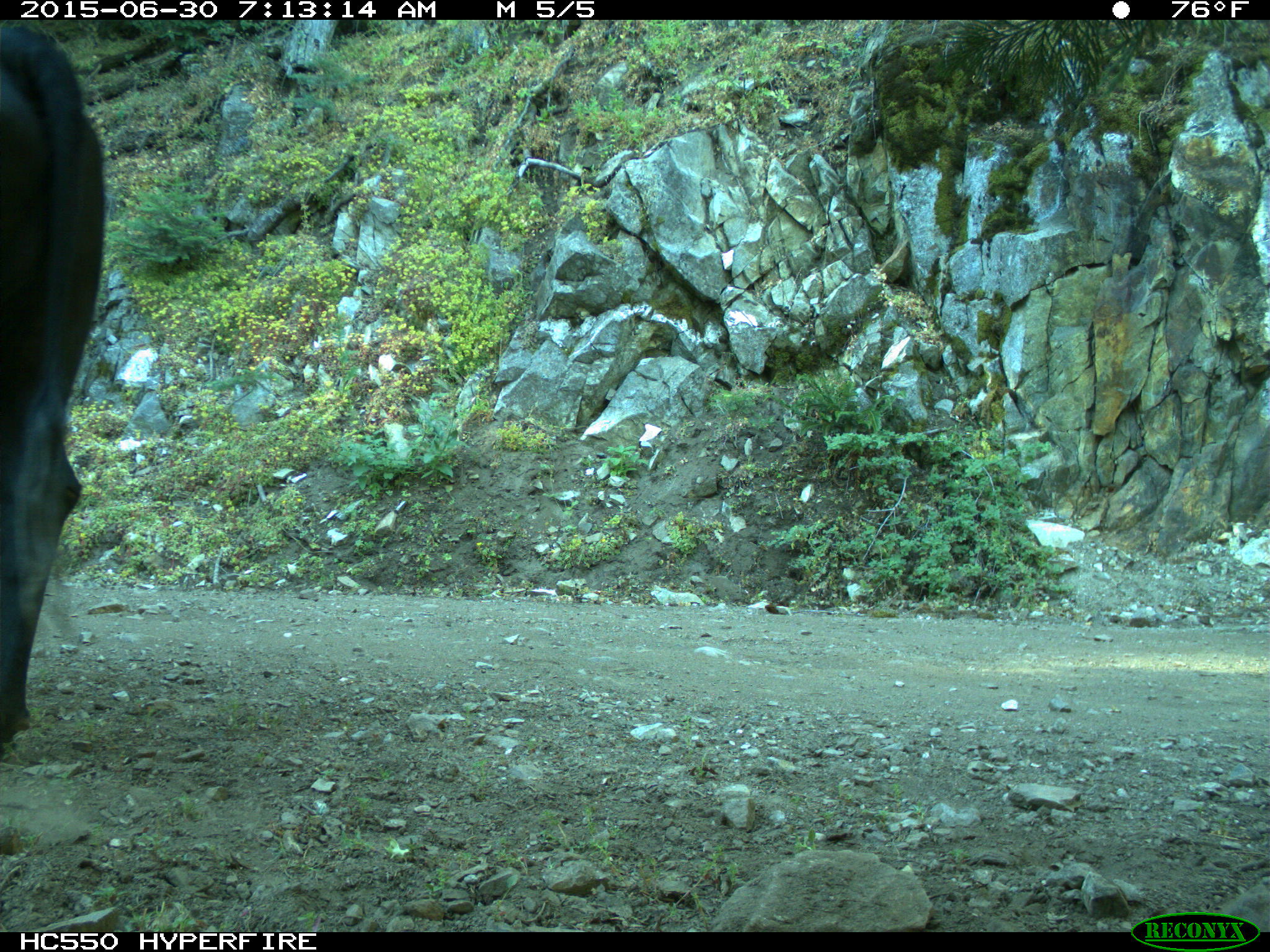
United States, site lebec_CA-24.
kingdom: Animalia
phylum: Chordata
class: Mammalia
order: Artiodactyla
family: Bovidae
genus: Bos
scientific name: Bos taurus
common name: domestic cow